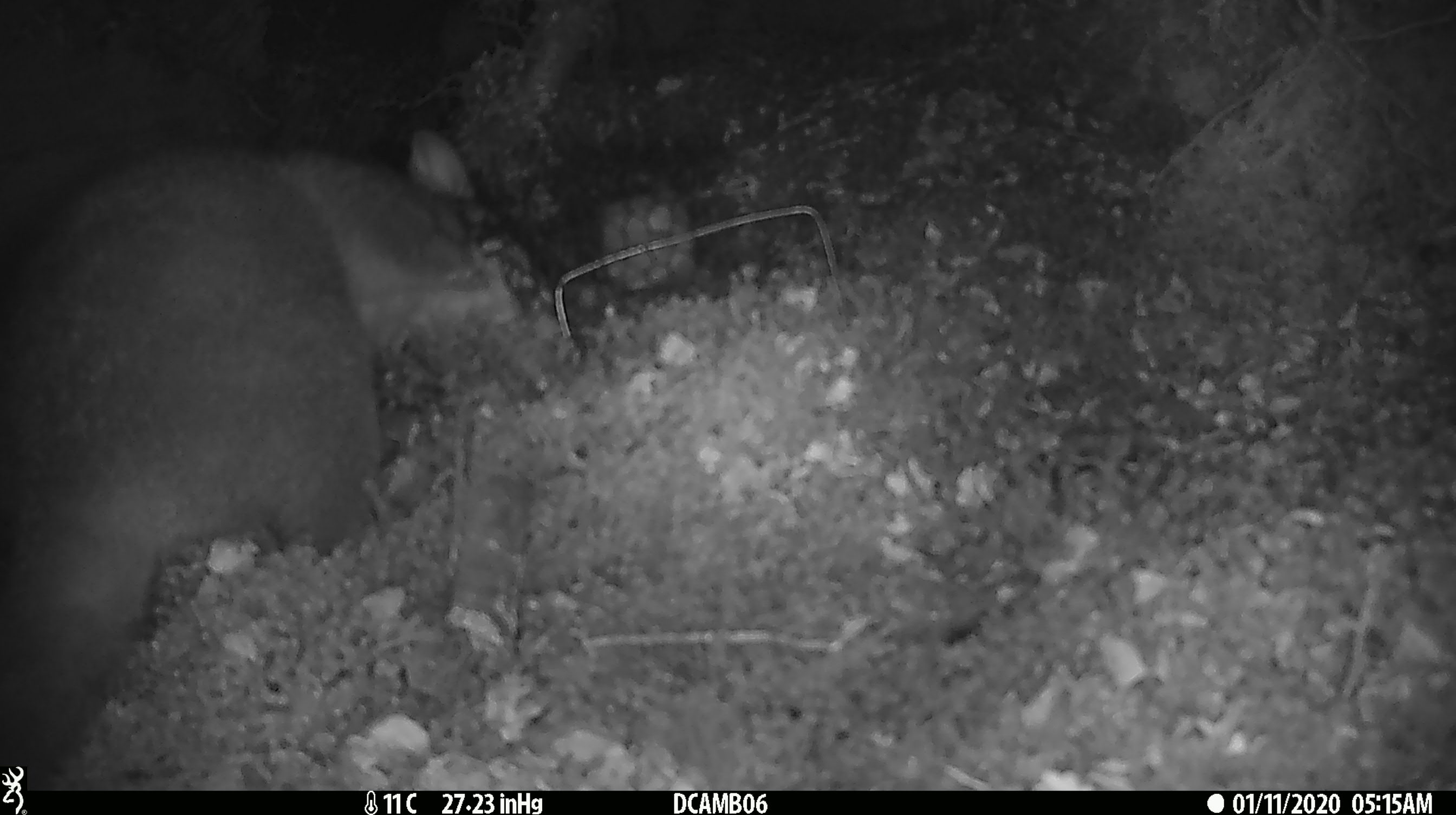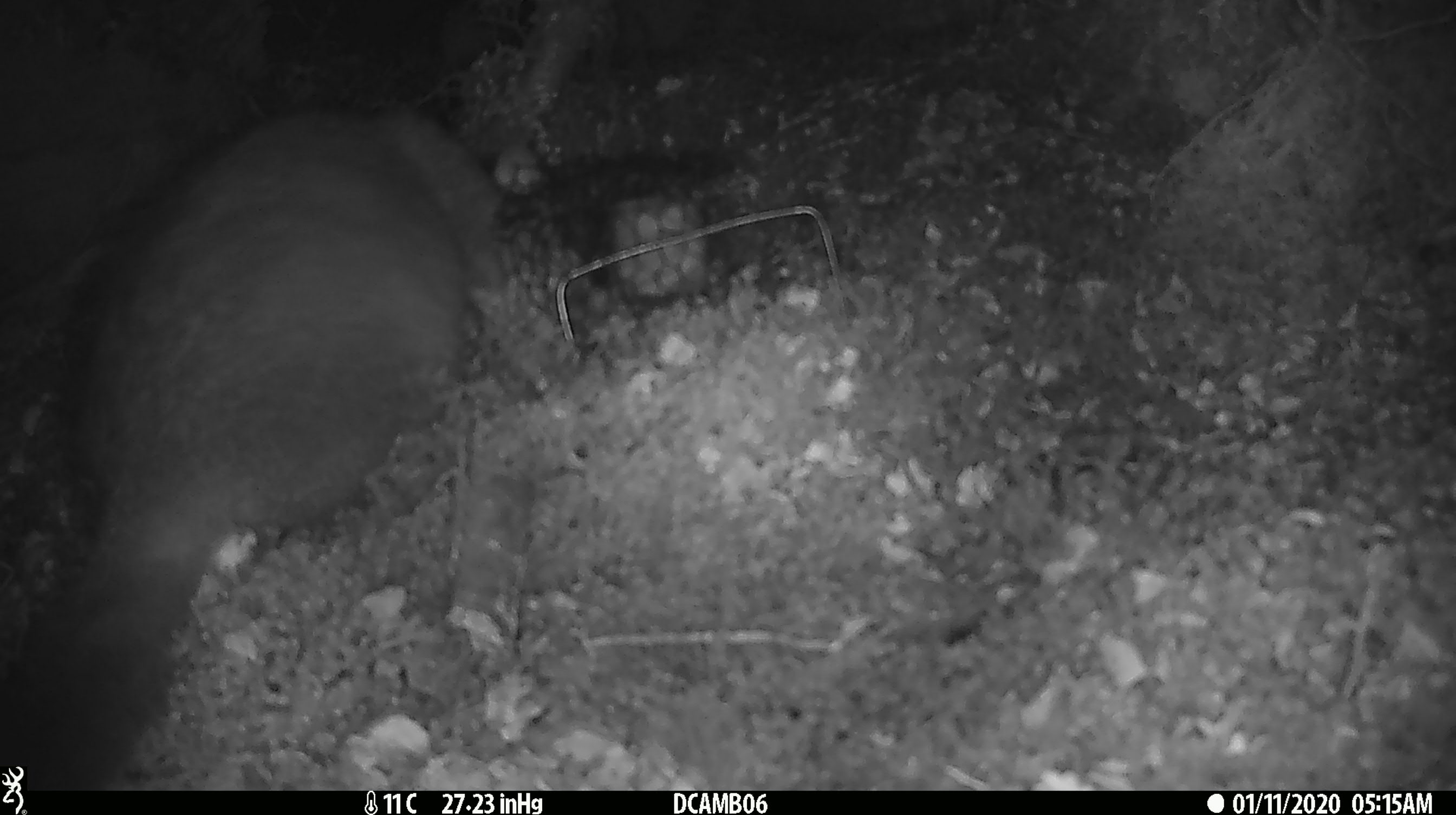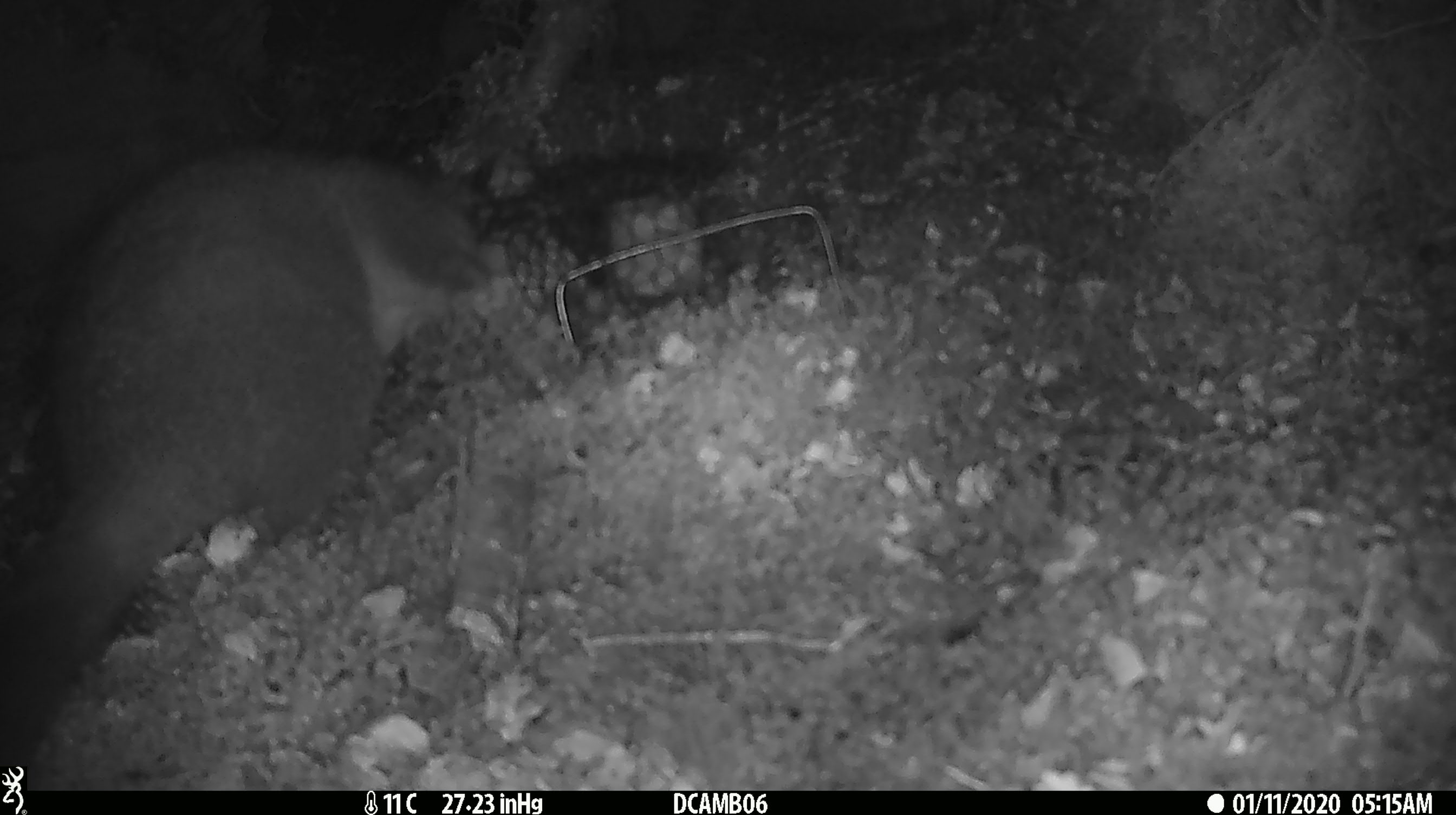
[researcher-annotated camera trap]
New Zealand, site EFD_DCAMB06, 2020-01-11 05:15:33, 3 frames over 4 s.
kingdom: Animalia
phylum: Chordata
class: Mammalia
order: Diprotodontia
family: Phalangeridae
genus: Trichosurus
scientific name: Trichosurus vulpecula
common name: common brushtail possum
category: possum